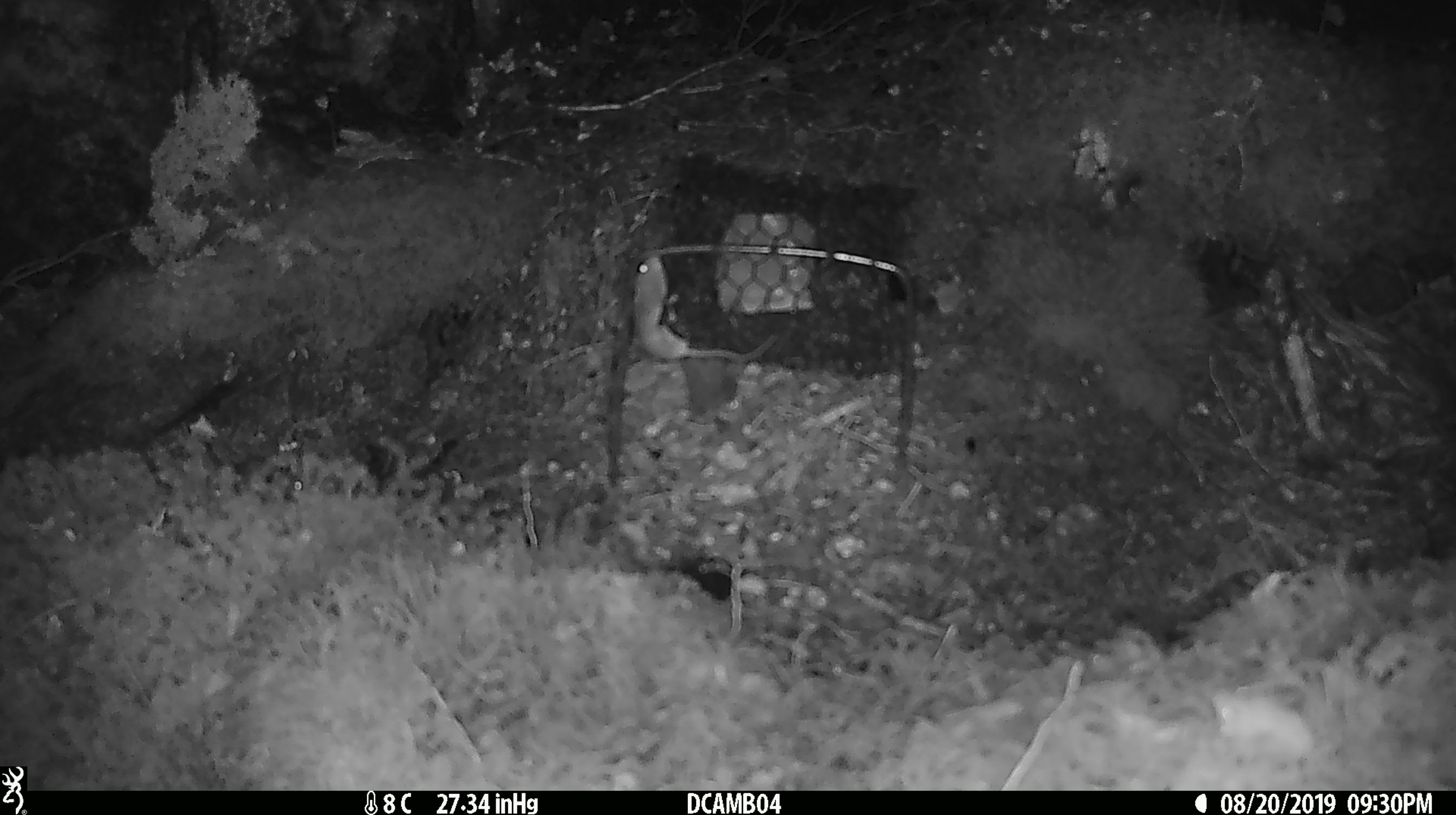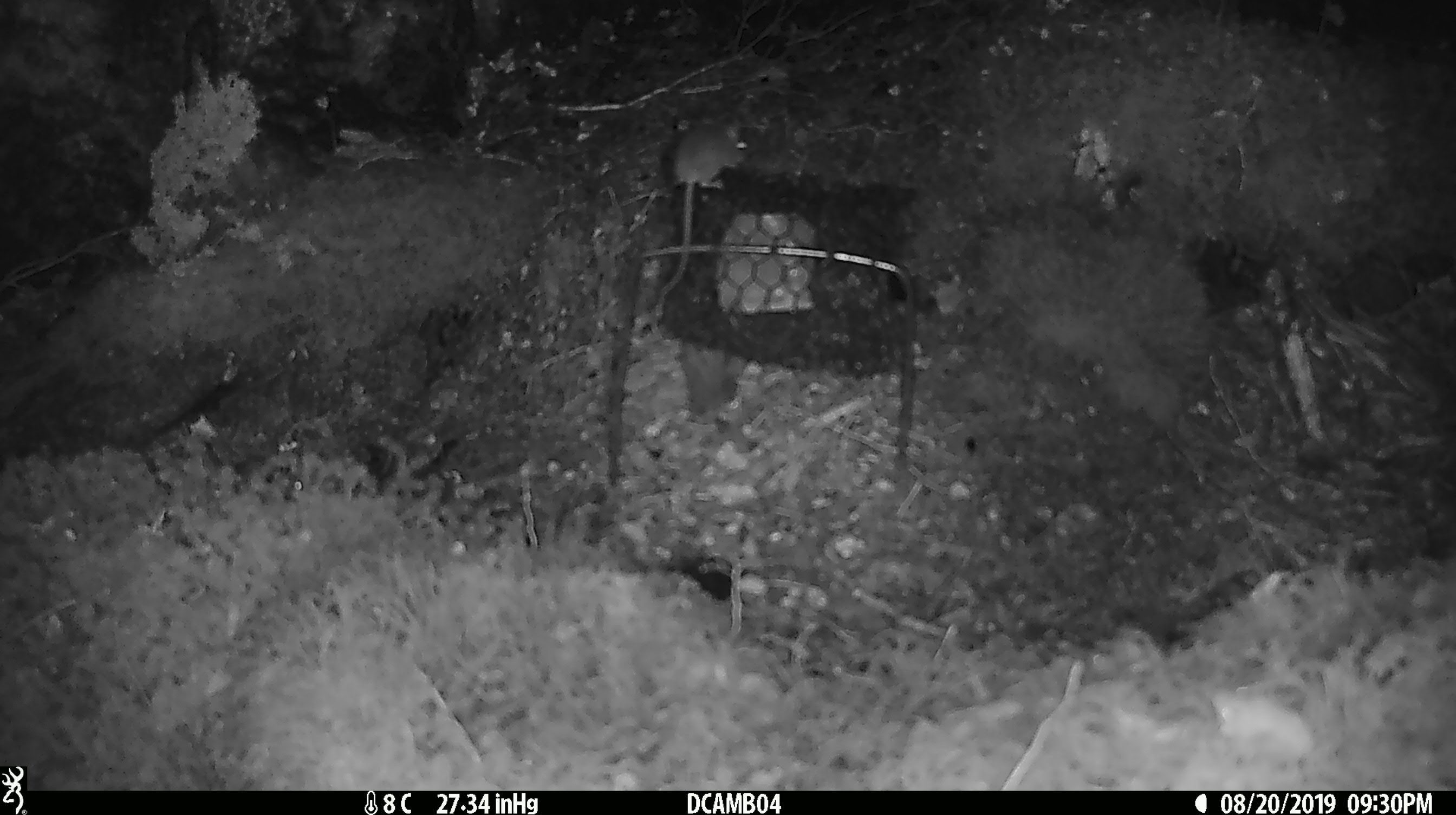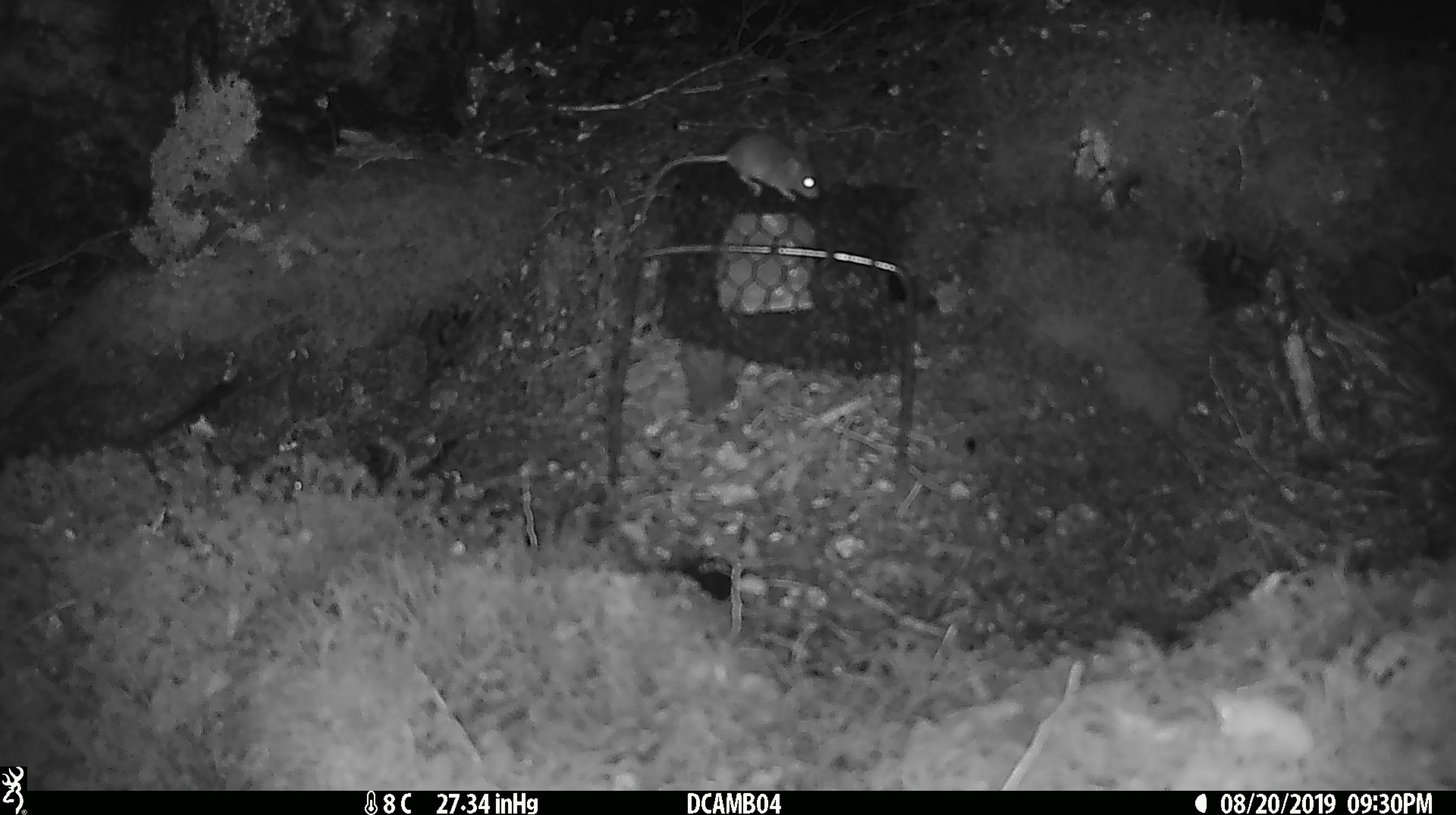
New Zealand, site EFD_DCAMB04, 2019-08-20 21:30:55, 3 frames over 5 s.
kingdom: Animalia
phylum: Chordata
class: Mammalia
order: Rodentia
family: Muridae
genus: Mus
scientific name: Mus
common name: mouse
Mouse (Mus).